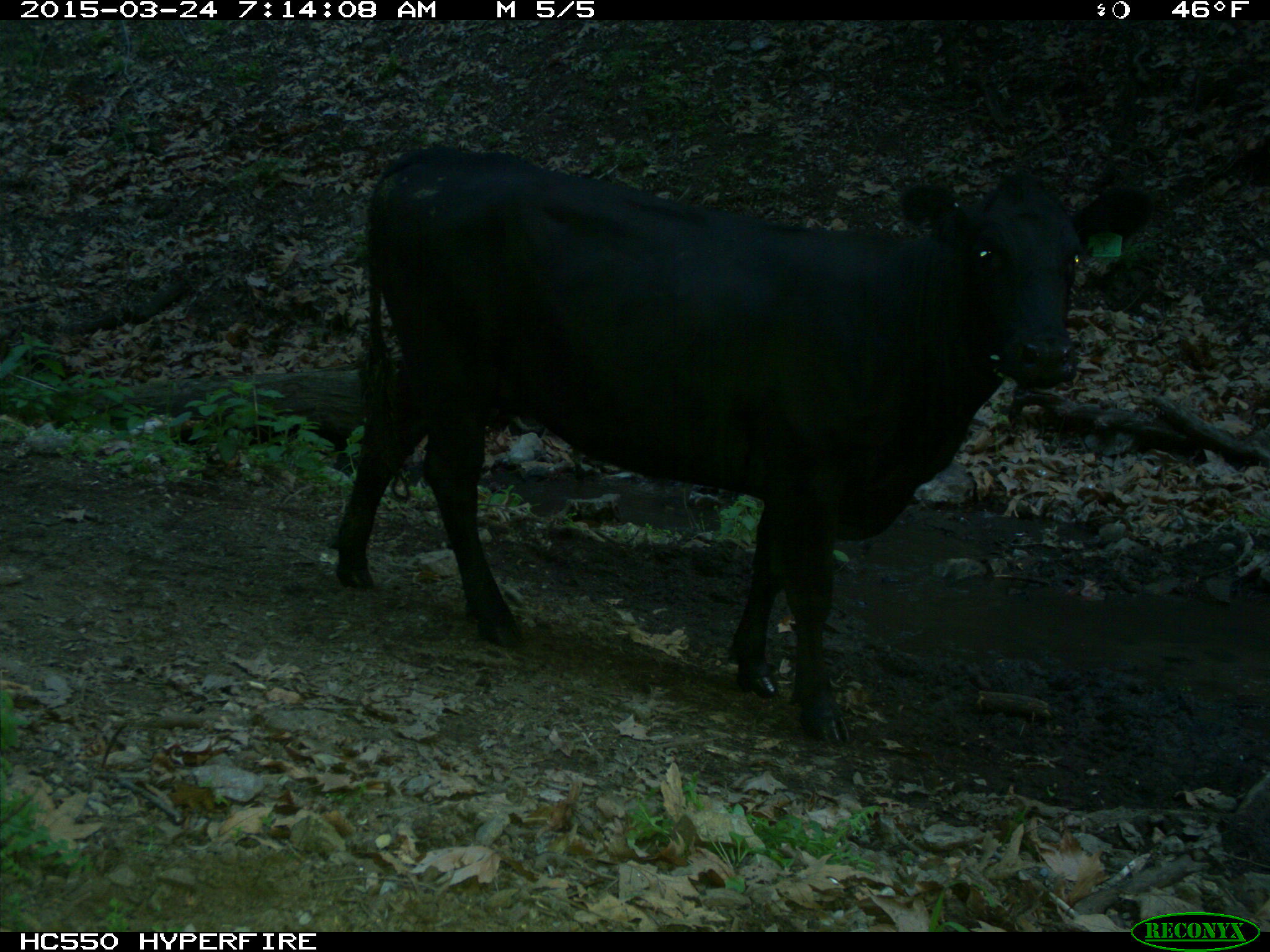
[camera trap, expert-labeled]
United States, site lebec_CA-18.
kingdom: Animalia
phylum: Chordata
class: Mammalia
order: Artiodactyla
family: Bovidae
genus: Bos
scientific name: Bos taurus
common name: domestic cow